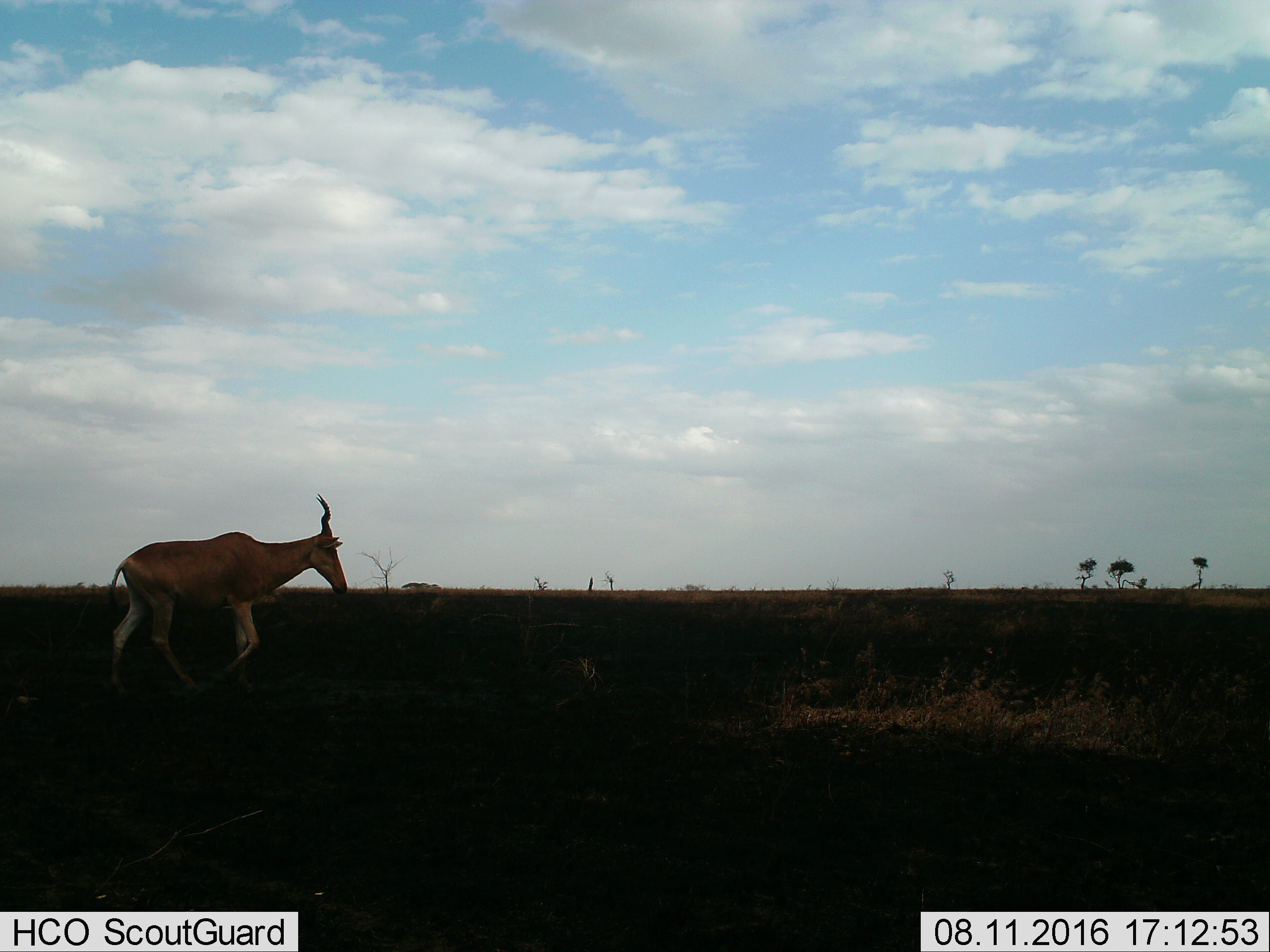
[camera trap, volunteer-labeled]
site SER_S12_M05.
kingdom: Animalia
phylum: Chordata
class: Mammalia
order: Artiodactyla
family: Bovidae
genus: Alcelaphus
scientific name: Alcelaphus buselaphus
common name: hartebeest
Hartebeest (Alcelaphus buselaphus), count 1. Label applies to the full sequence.